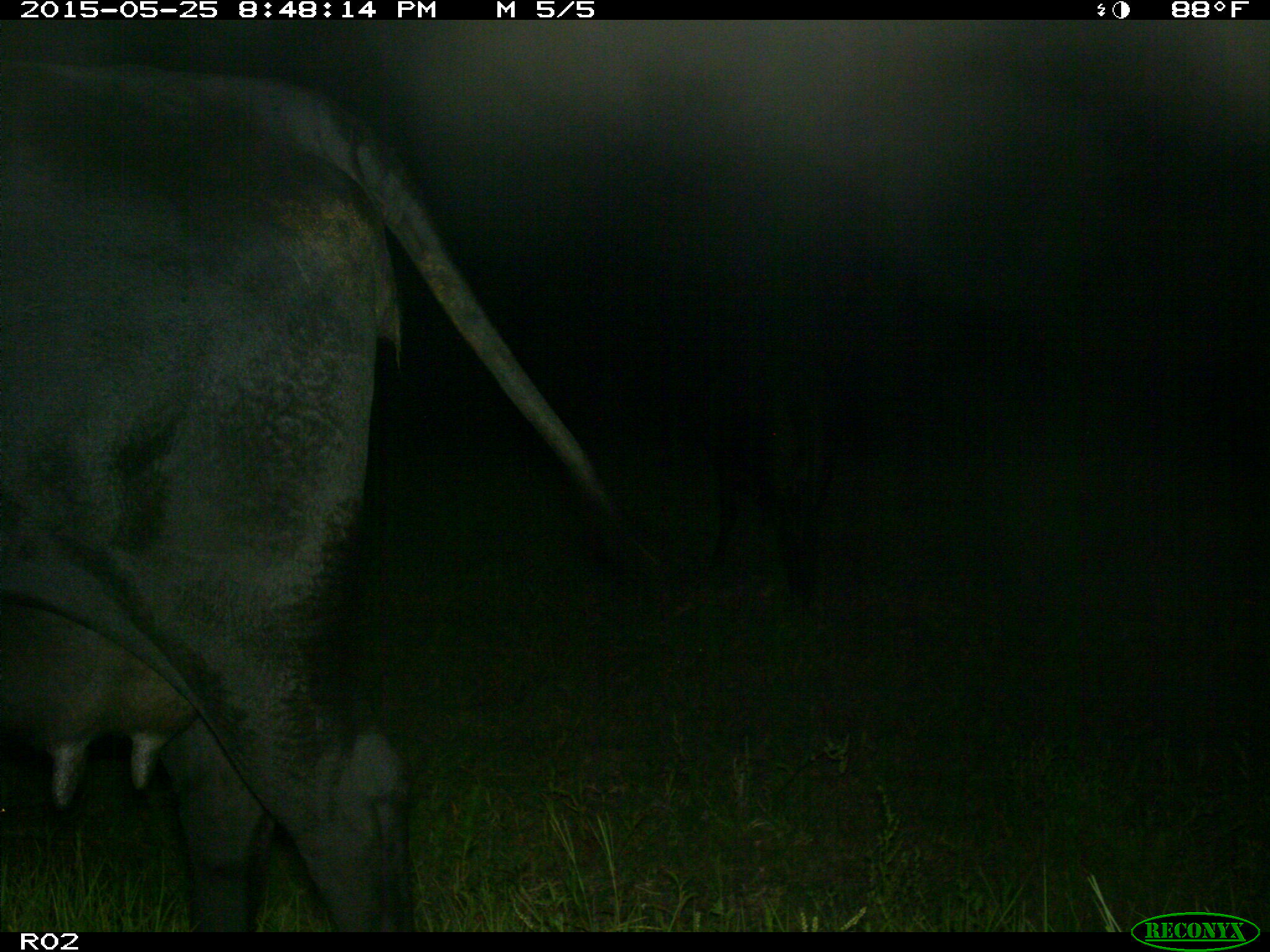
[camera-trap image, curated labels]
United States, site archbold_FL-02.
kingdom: Animalia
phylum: Chordata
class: Mammalia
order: Artiodactyla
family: Bovidae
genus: Bos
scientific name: Bos taurus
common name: domestic cow